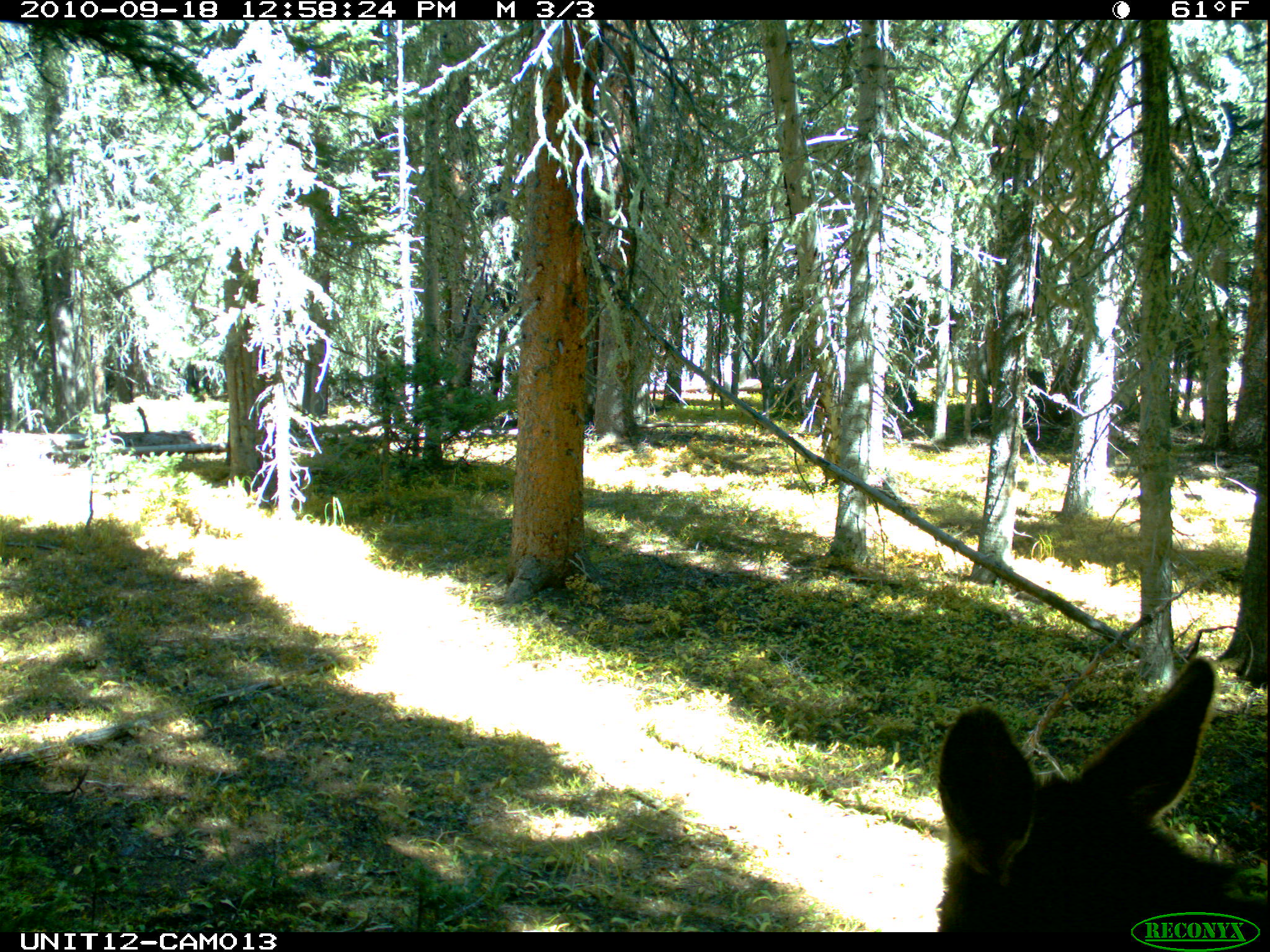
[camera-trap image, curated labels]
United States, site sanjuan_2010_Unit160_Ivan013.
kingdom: Animalia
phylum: Chordata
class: Mammalia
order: Artiodactyla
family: Cervidae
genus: Cervus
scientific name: Cervus elaphus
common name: red deer